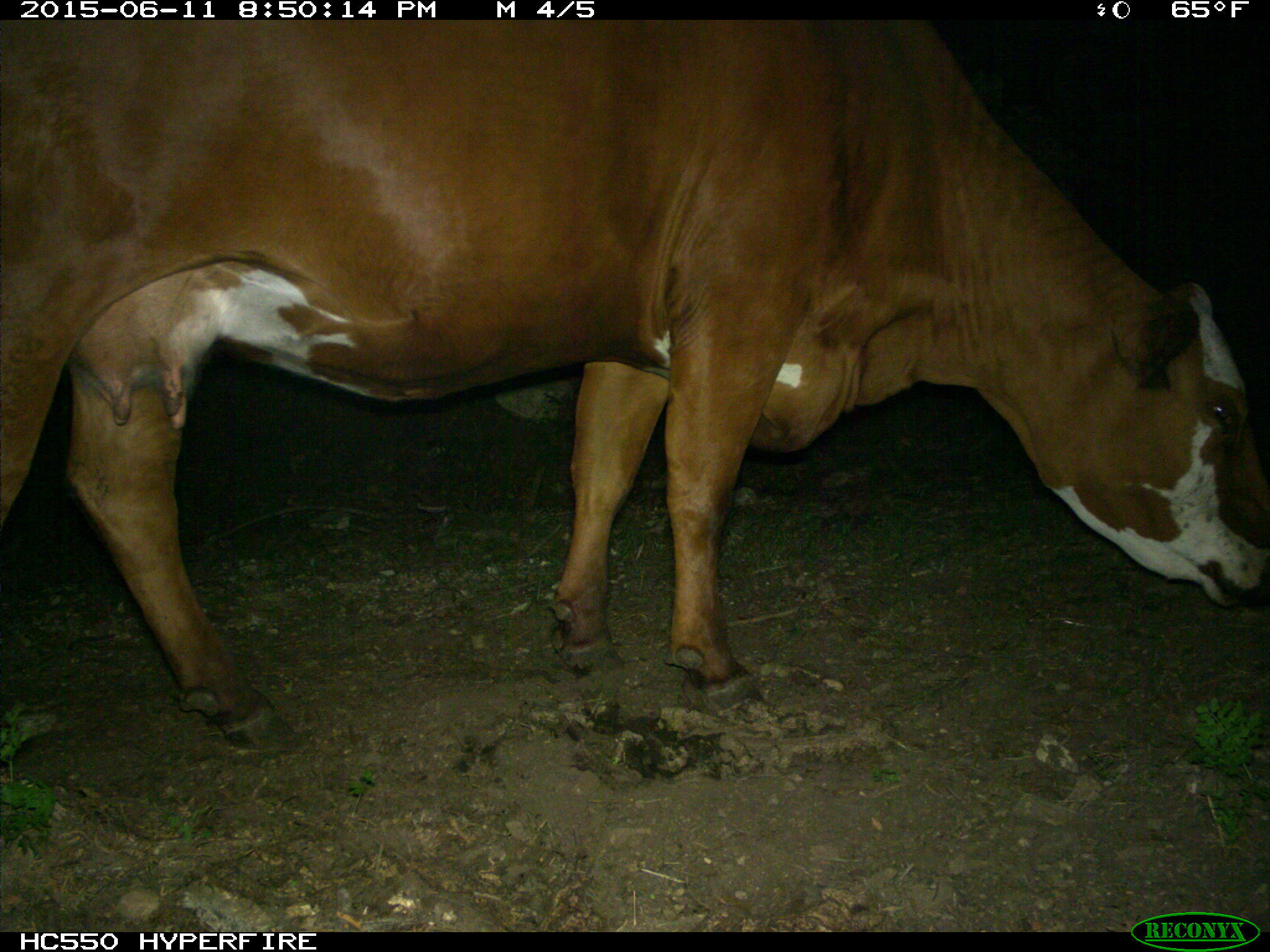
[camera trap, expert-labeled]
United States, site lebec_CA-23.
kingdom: Animalia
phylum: Chordata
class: Mammalia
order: Artiodactyla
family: Bovidae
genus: Bos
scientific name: Bos taurus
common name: domestic cow